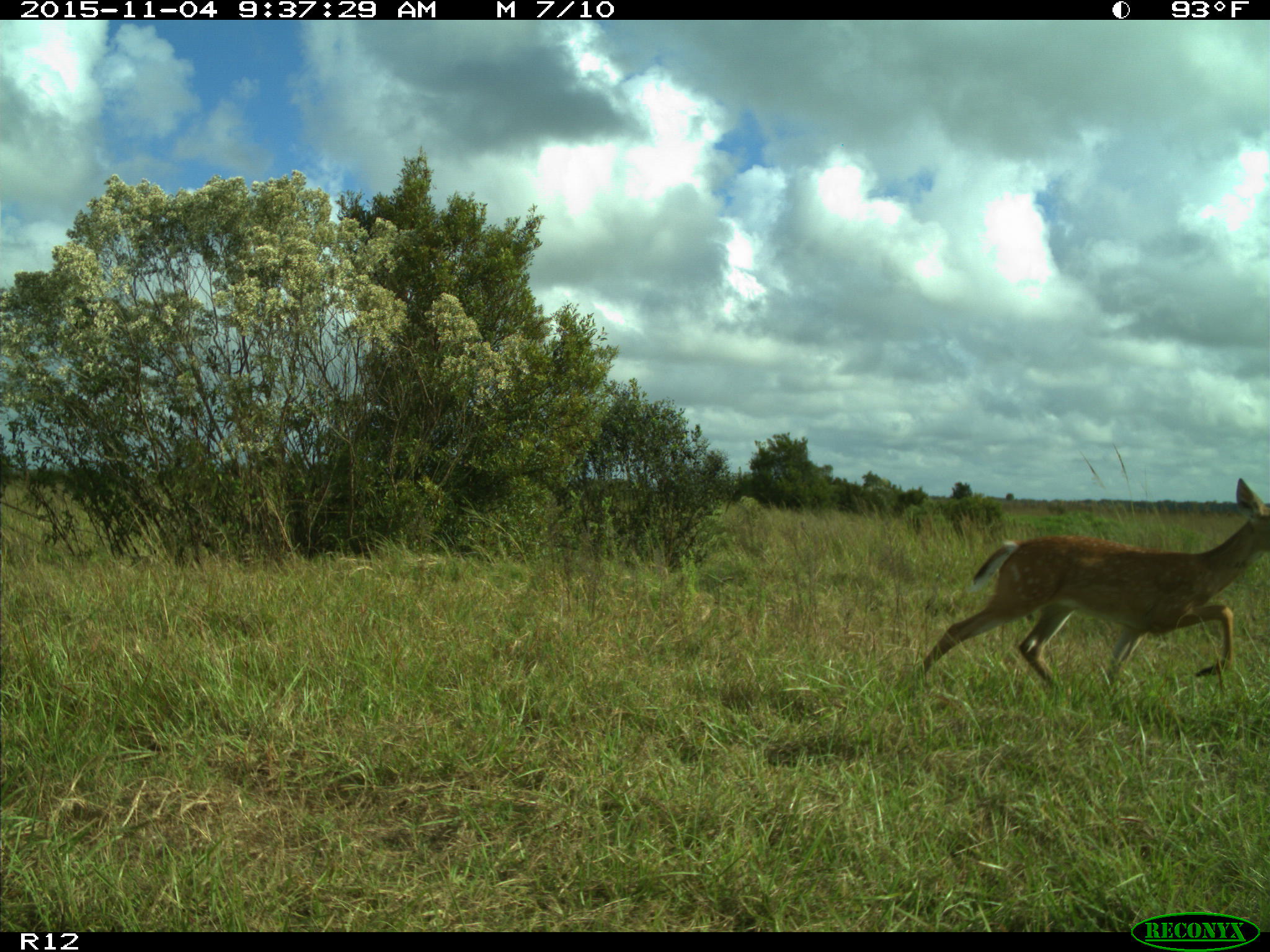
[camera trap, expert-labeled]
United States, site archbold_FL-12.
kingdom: Animalia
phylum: Chordata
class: Mammalia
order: Artiodactyla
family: Cervidae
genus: Odocoileus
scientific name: Odocoileus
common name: deer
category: unidentified deer